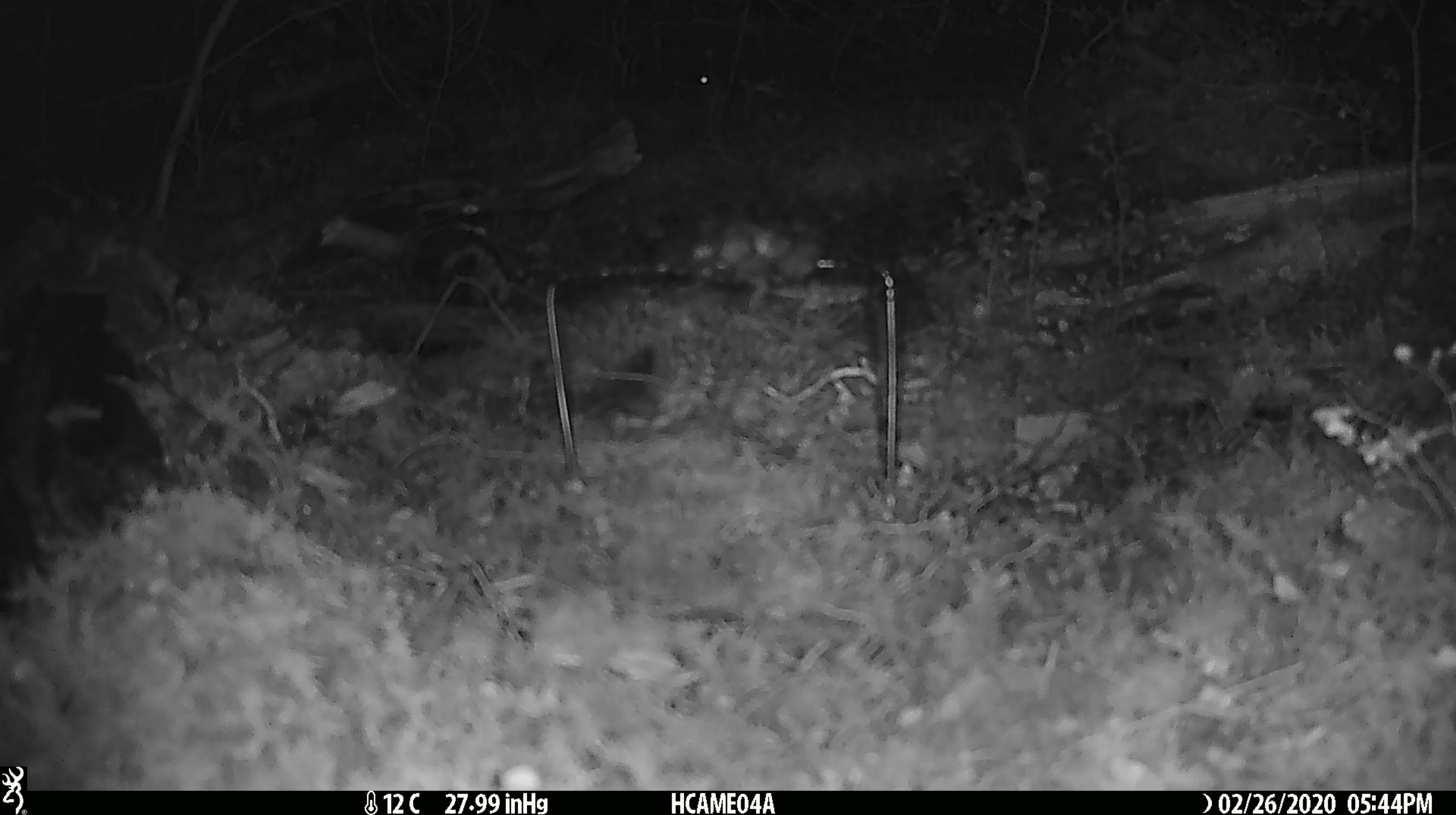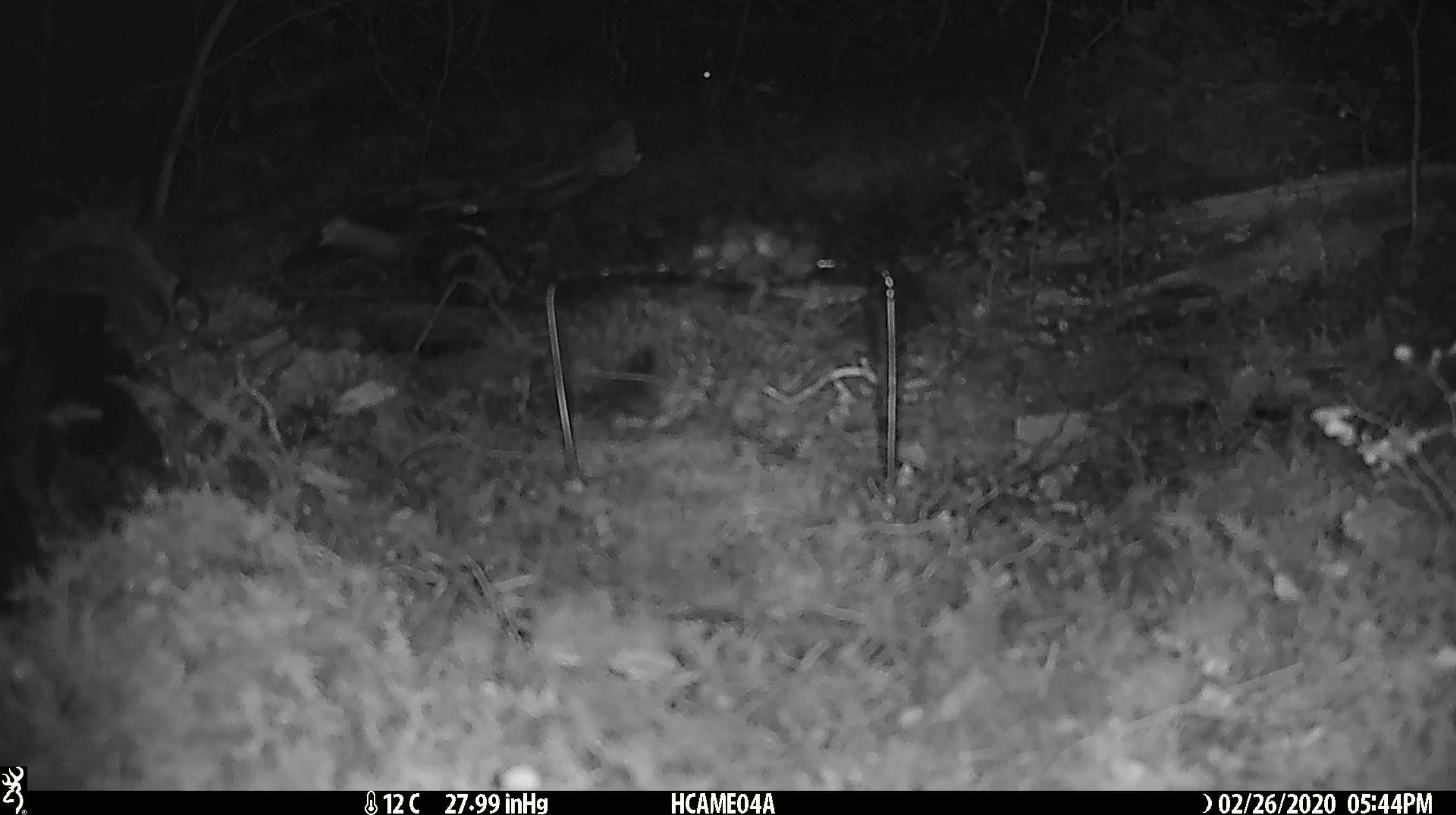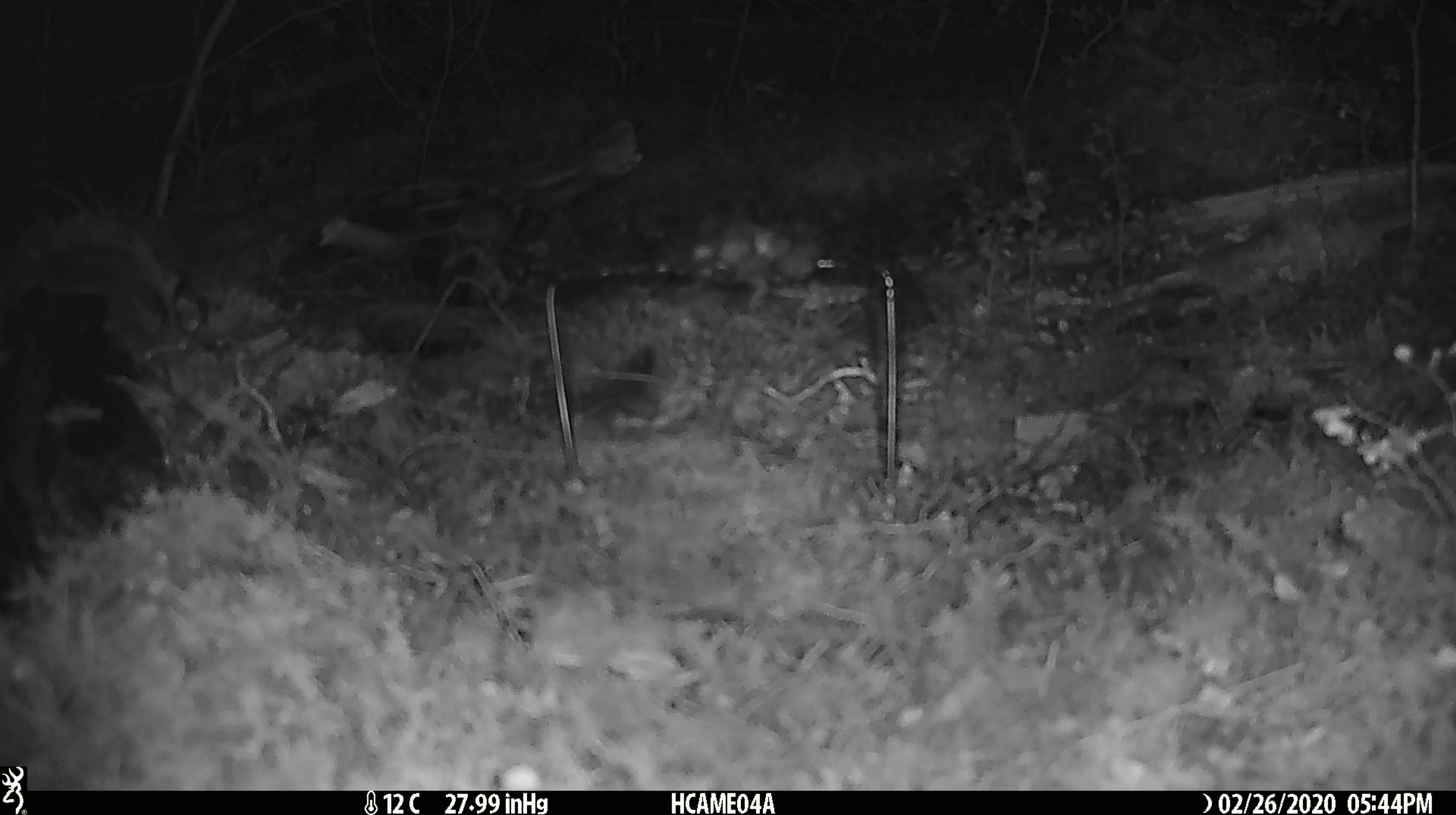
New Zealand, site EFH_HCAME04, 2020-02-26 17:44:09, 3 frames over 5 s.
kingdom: Animalia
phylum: Chordata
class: Mammalia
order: Rodentia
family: Muridae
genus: Mus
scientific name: Mus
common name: mouse